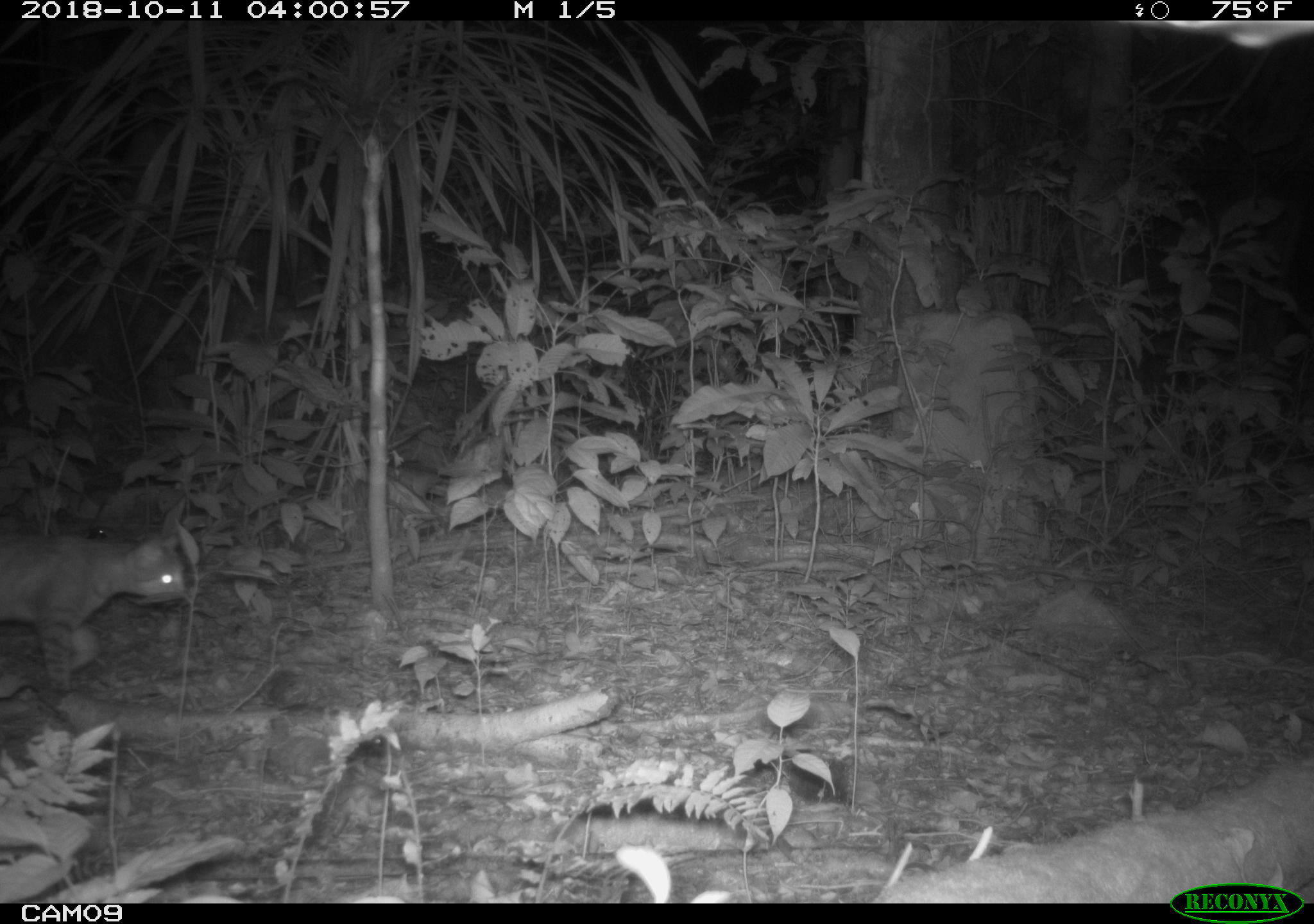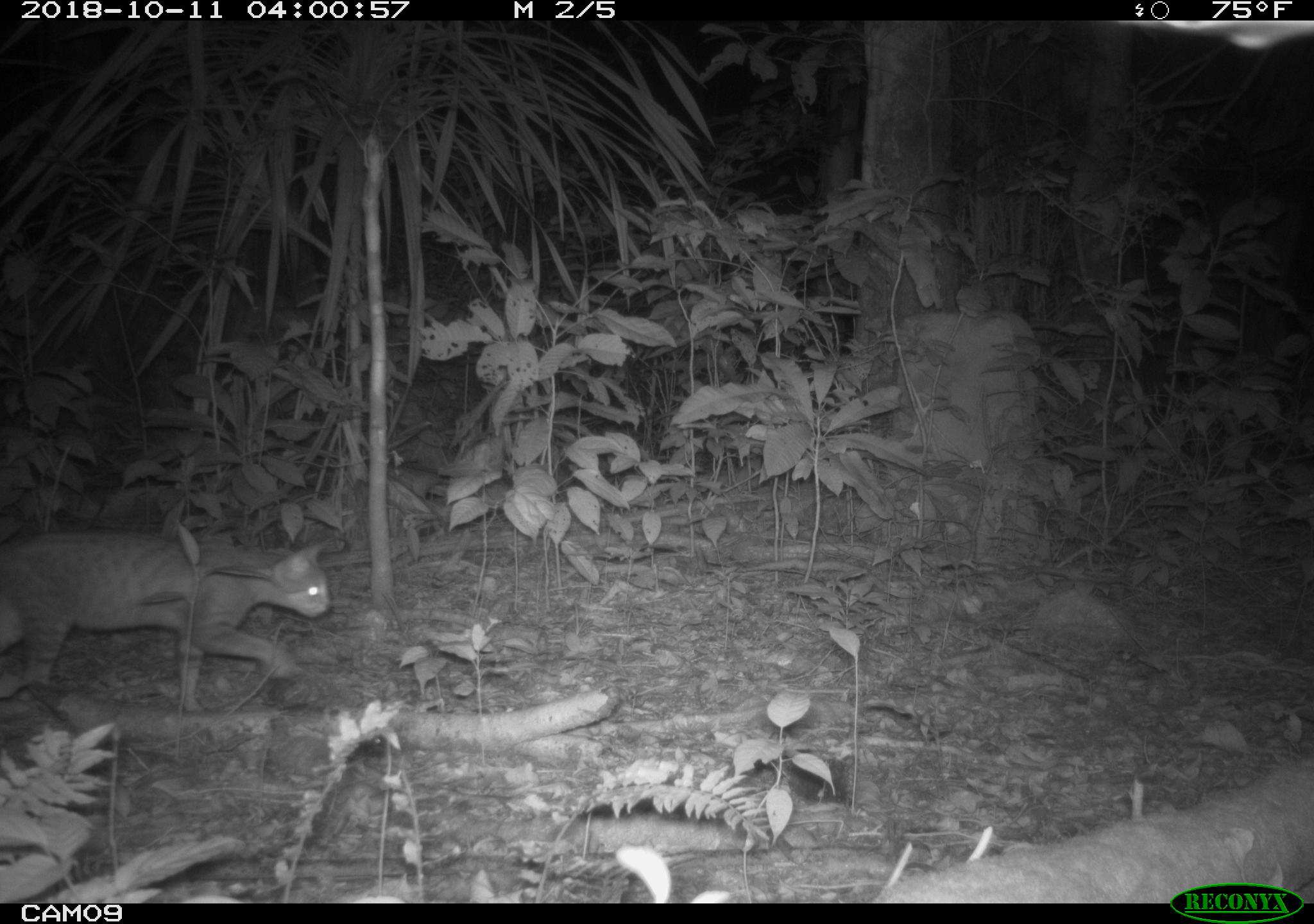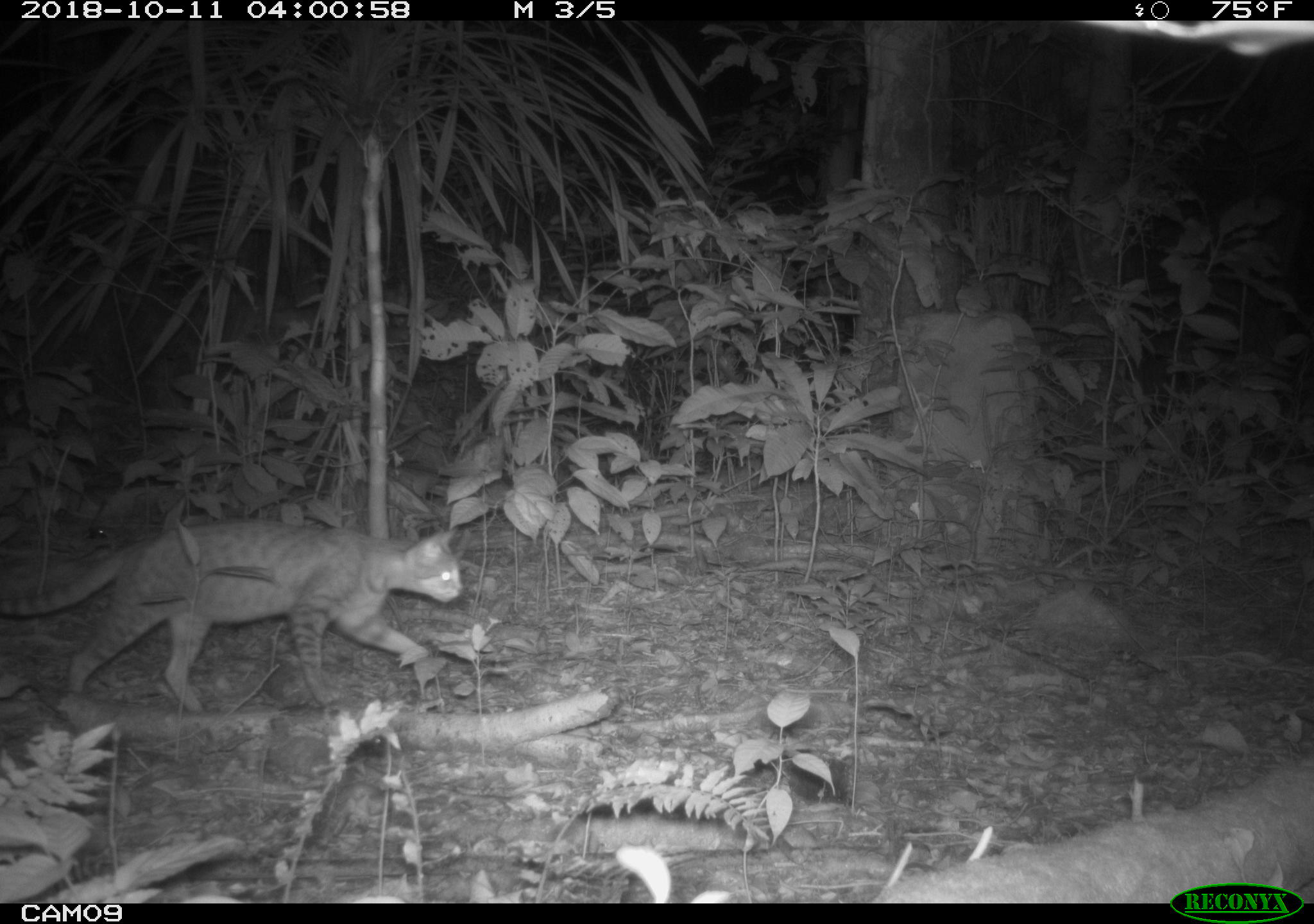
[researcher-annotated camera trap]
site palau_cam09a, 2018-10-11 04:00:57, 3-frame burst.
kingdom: Animalia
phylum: Chordata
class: Mammalia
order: Carnivora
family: Felidae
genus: Felis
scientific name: Felis catus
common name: cat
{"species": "cat (Felis catus)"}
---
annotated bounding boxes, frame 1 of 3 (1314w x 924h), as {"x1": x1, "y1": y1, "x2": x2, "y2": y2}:
cat: {"x1": 0, "y1": 524, "x2": 190, "y2": 696}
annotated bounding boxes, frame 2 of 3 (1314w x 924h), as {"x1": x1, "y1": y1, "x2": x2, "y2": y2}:
cat: {"x1": 0, "y1": 522, "x2": 331, "y2": 712}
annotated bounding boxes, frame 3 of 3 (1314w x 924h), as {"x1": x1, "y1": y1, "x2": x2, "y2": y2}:
cat: {"x1": 0, "y1": 511, "x2": 466, "y2": 714}